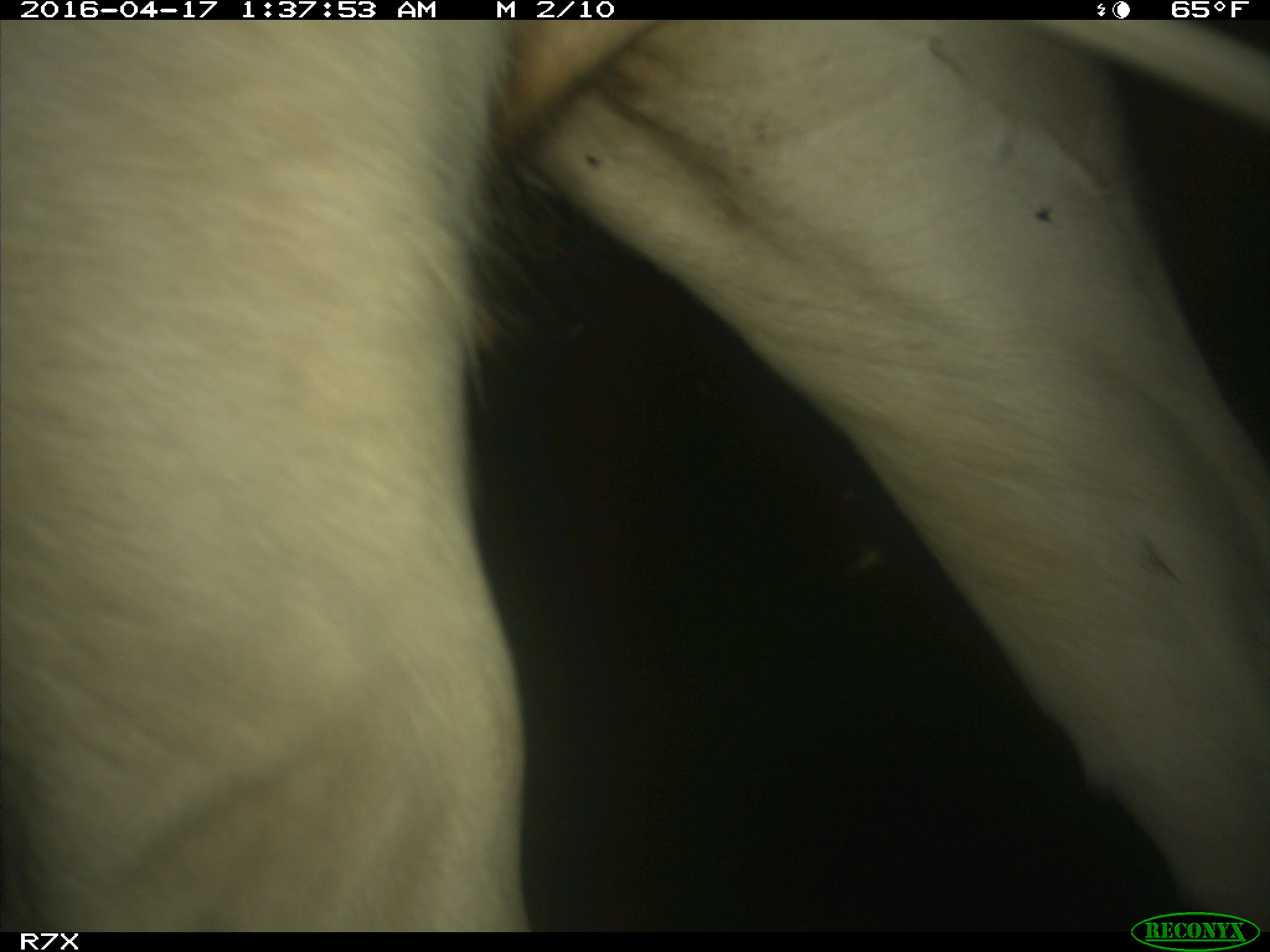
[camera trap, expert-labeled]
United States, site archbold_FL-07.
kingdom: Animalia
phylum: Chordata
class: Mammalia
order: Artiodactyla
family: Bovidae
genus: Bos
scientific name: Bos taurus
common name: domestic cow